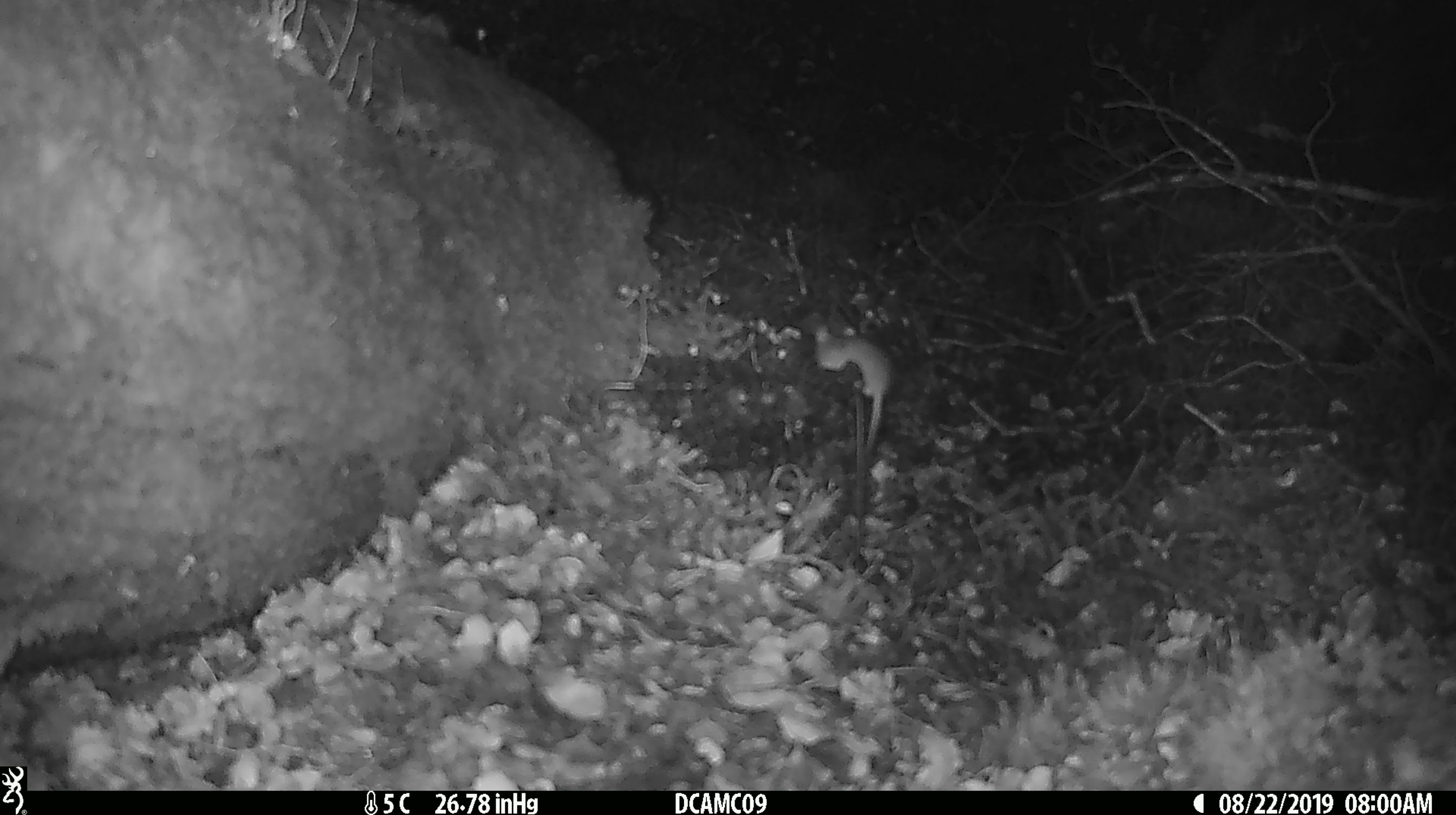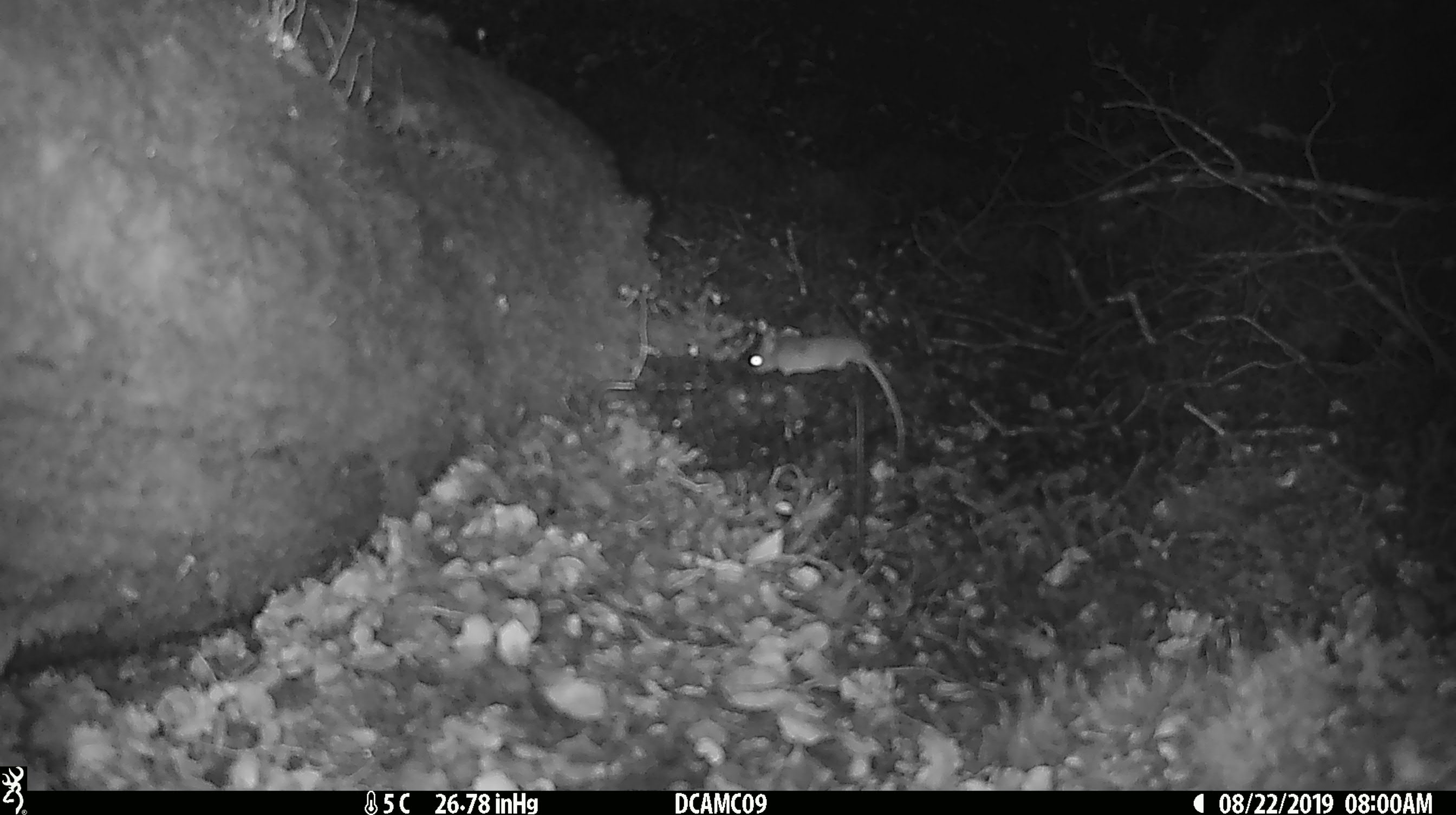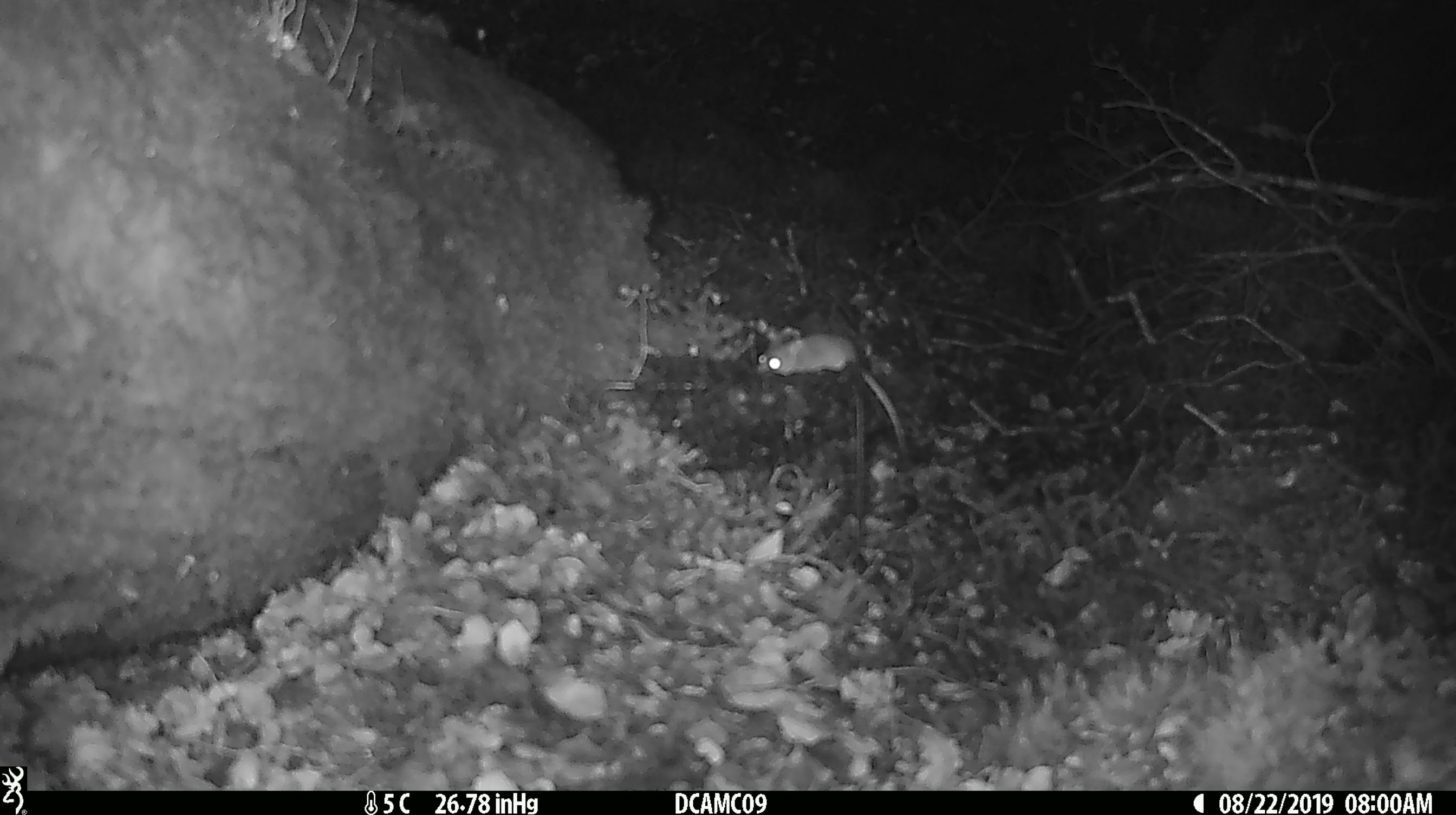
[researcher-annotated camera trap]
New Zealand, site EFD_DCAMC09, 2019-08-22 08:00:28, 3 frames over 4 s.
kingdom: Animalia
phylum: Chordata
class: Mammalia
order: Rodentia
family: Muridae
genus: Mus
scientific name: Mus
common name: mouse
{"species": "mouse (Mus)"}